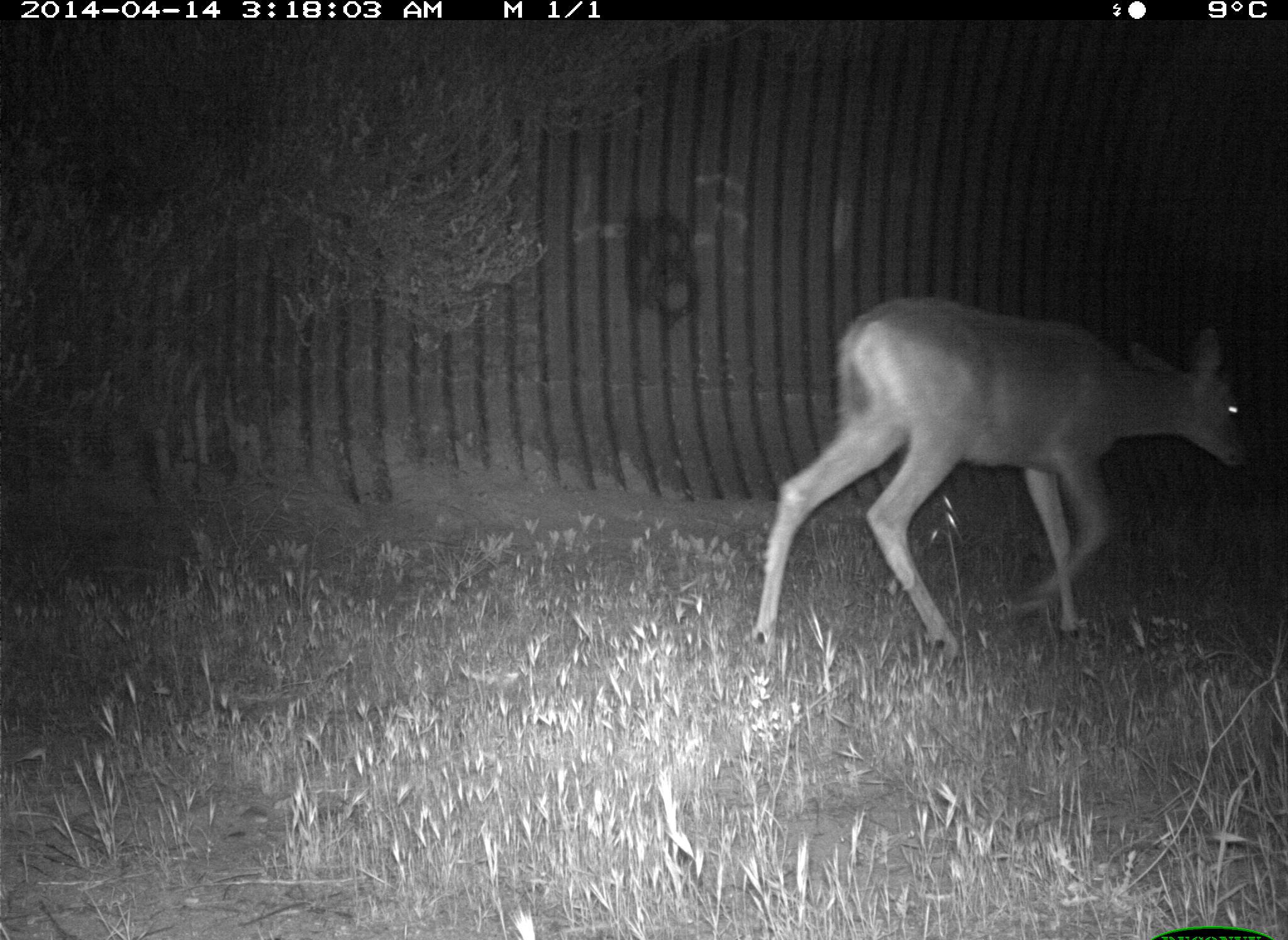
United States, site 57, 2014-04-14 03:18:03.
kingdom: Animalia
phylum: Chordata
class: Mammalia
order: Artiodactyla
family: Cervidae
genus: Odocoileus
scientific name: Odocoileus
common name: deer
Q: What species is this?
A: Deer (Odocoileus).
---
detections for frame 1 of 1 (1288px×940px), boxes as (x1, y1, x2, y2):
deer: (744, 292, 1254, 663)